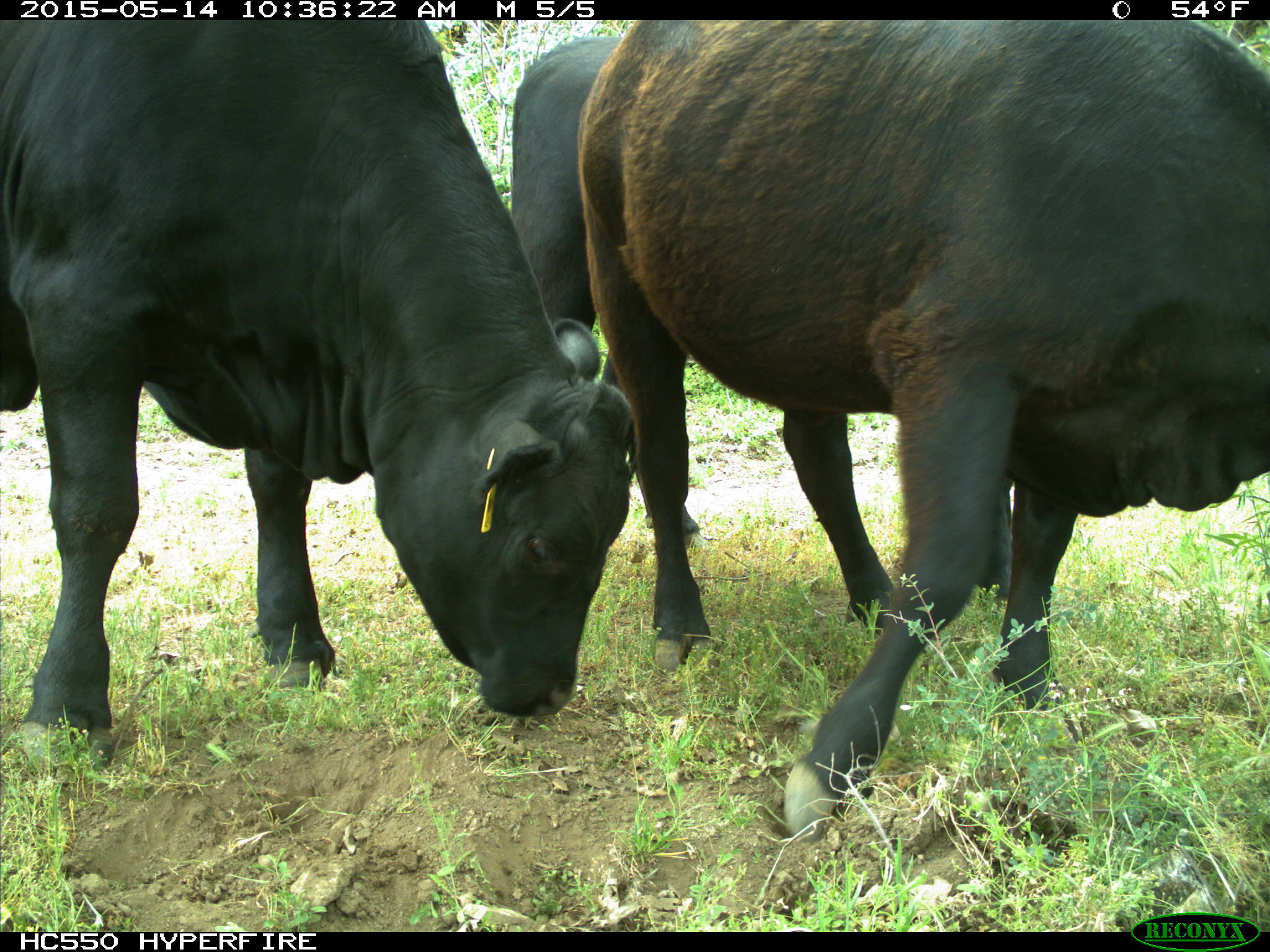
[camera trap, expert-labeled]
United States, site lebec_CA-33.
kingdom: Animalia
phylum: Chordata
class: Mammalia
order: Artiodactyla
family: Bovidae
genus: Bos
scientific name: Bos taurus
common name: domestic cow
Bos taurus (domestic cow).